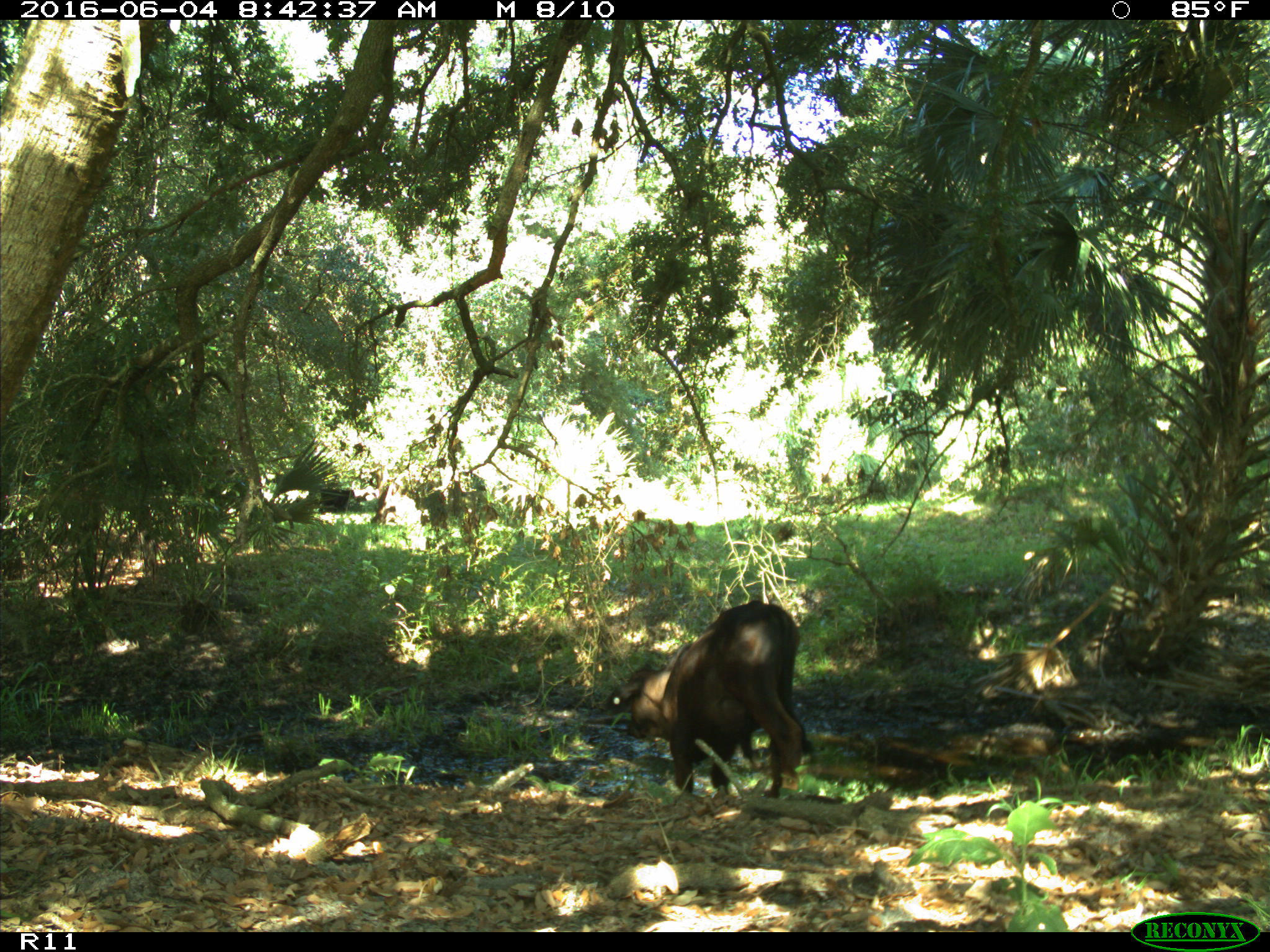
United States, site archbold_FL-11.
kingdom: Animalia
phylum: Chordata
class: Mammalia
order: Artiodactyla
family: Bovidae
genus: Bos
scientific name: Bos taurus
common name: domestic cow